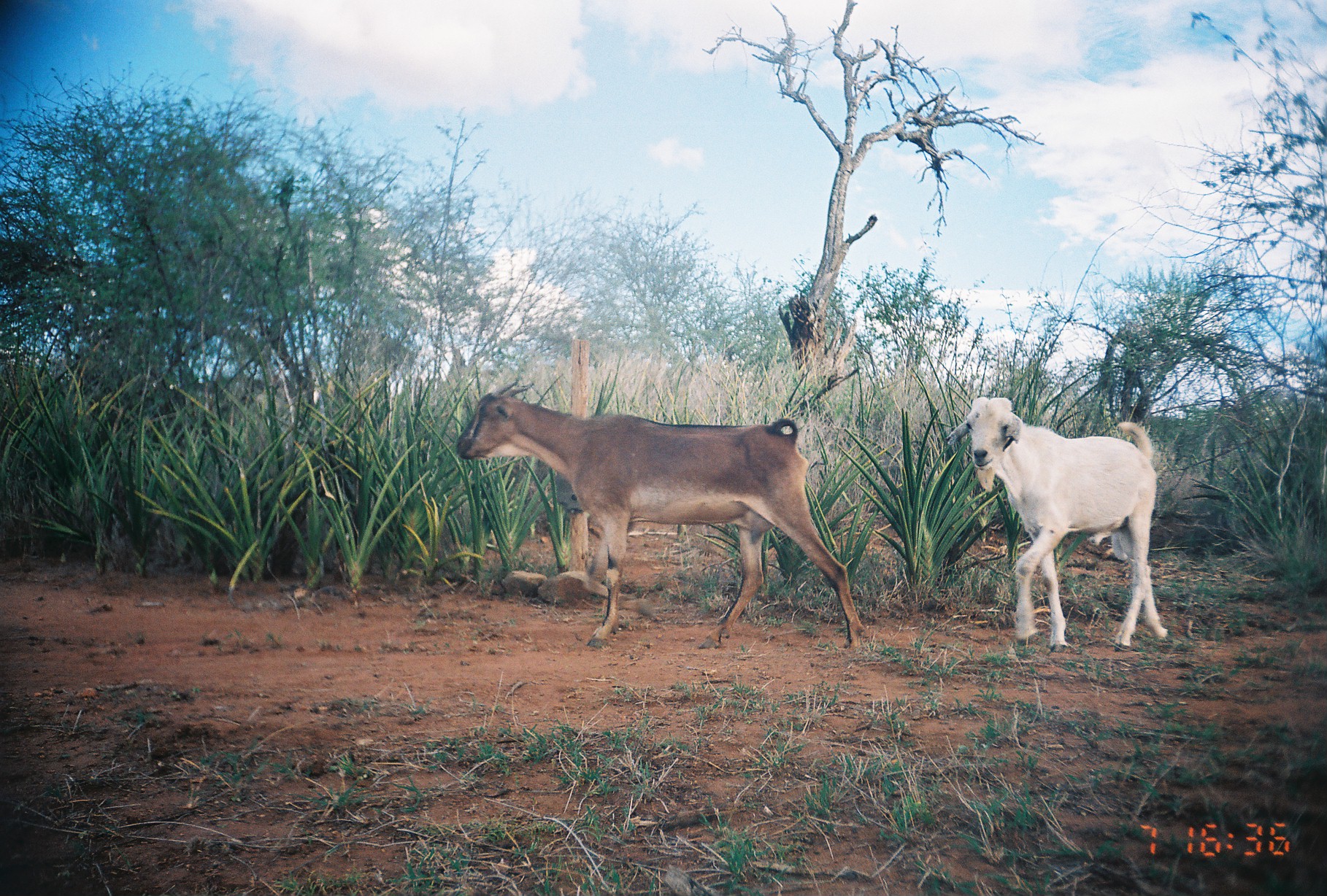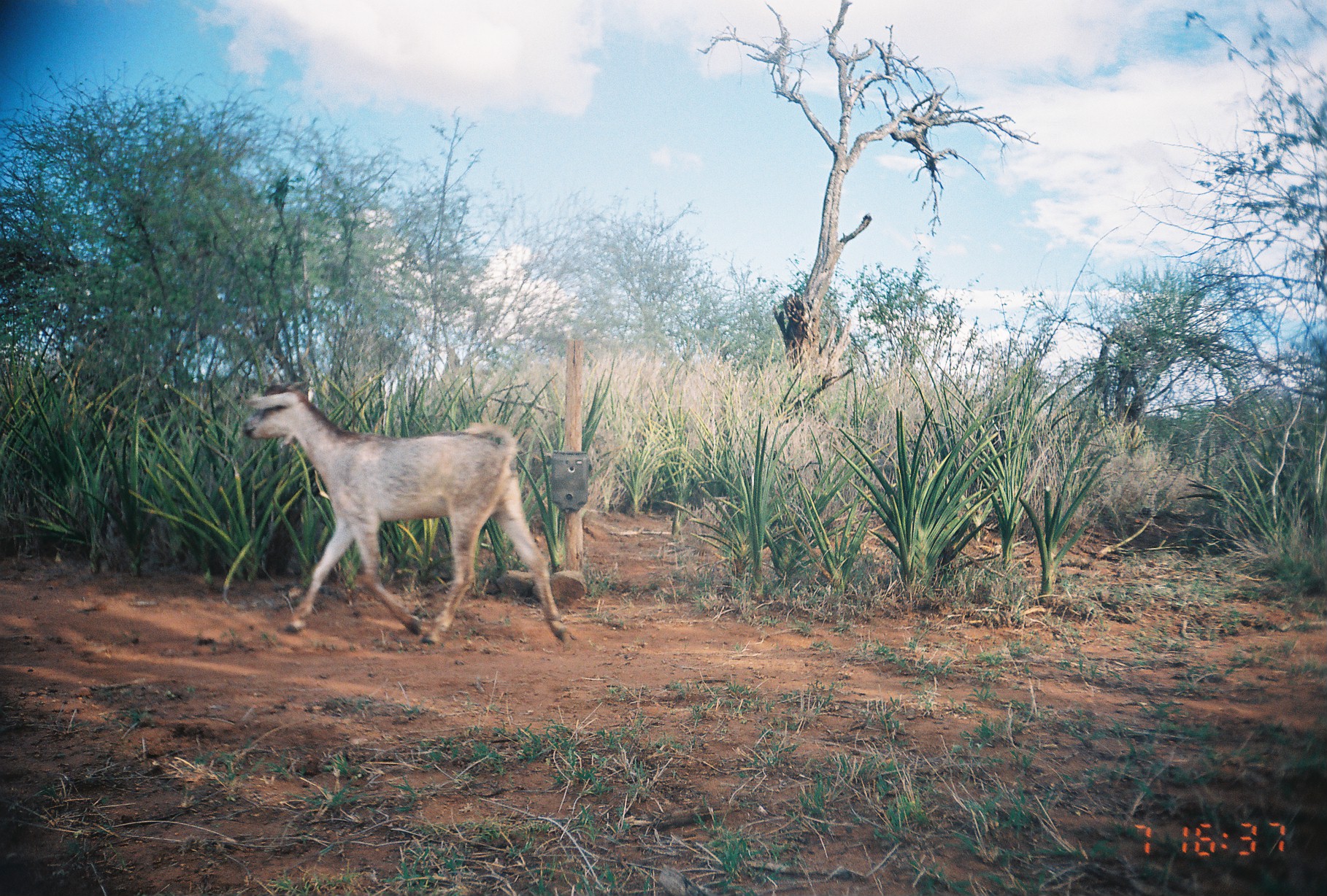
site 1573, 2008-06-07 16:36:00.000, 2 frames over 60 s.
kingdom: Animalia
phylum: Chordata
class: Mammalia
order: Artiodactyla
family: Bovidae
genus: Capra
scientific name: Capra aegagrus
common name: wild goat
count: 2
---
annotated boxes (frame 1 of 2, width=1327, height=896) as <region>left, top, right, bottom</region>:
capra aegagrus: <region>455, 379, 869, 651</region>; <region>944, 395, 1170, 654</region>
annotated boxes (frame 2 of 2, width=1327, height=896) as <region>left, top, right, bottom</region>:
capra aegagrus: <region>242, 379, 572, 645</region>